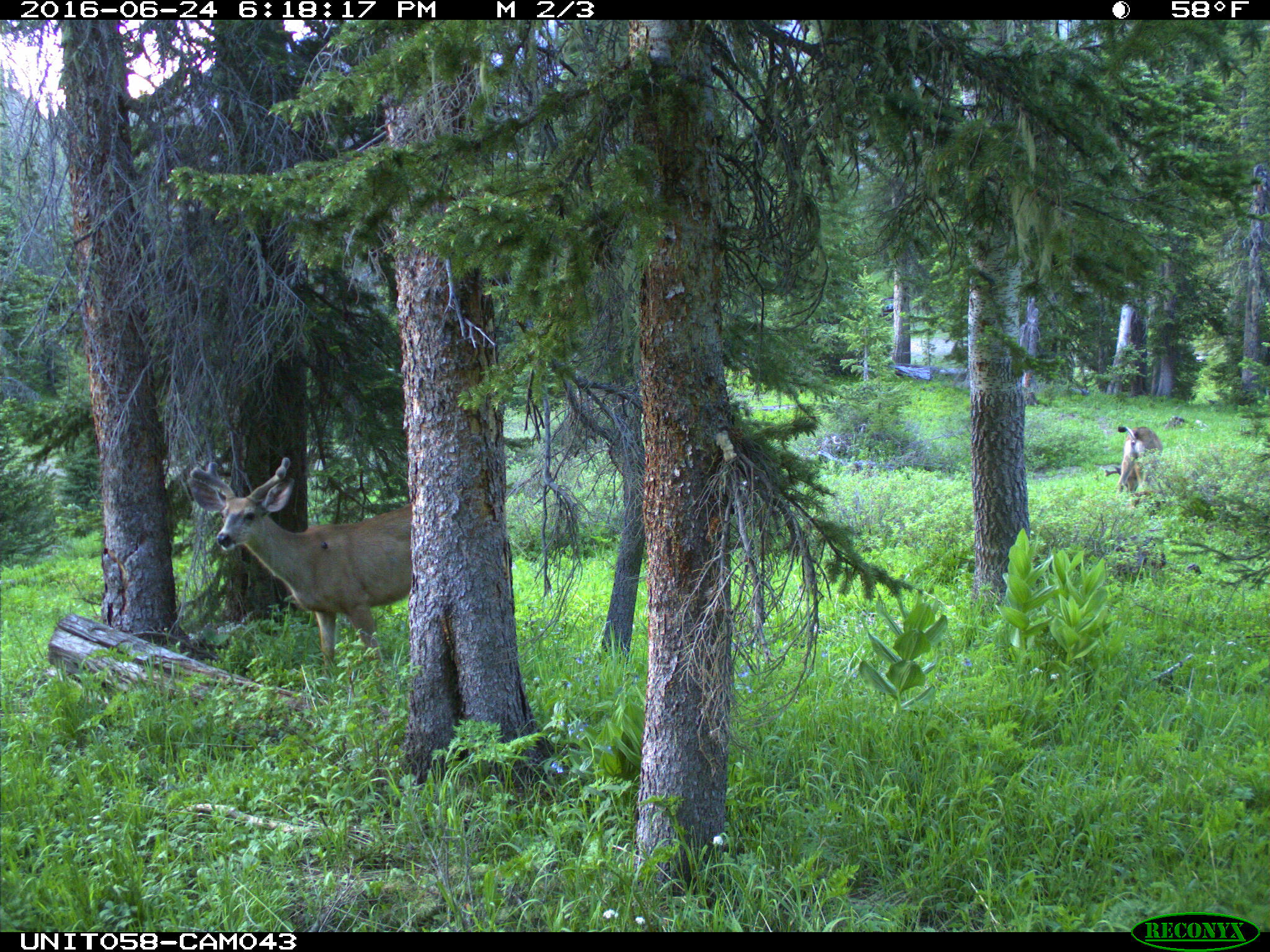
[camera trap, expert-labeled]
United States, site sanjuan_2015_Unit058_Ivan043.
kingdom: Animalia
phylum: Chordata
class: Mammalia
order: Artiodactyla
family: Cervidae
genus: Odocoileus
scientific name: Odocoileus hemionus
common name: mule deer